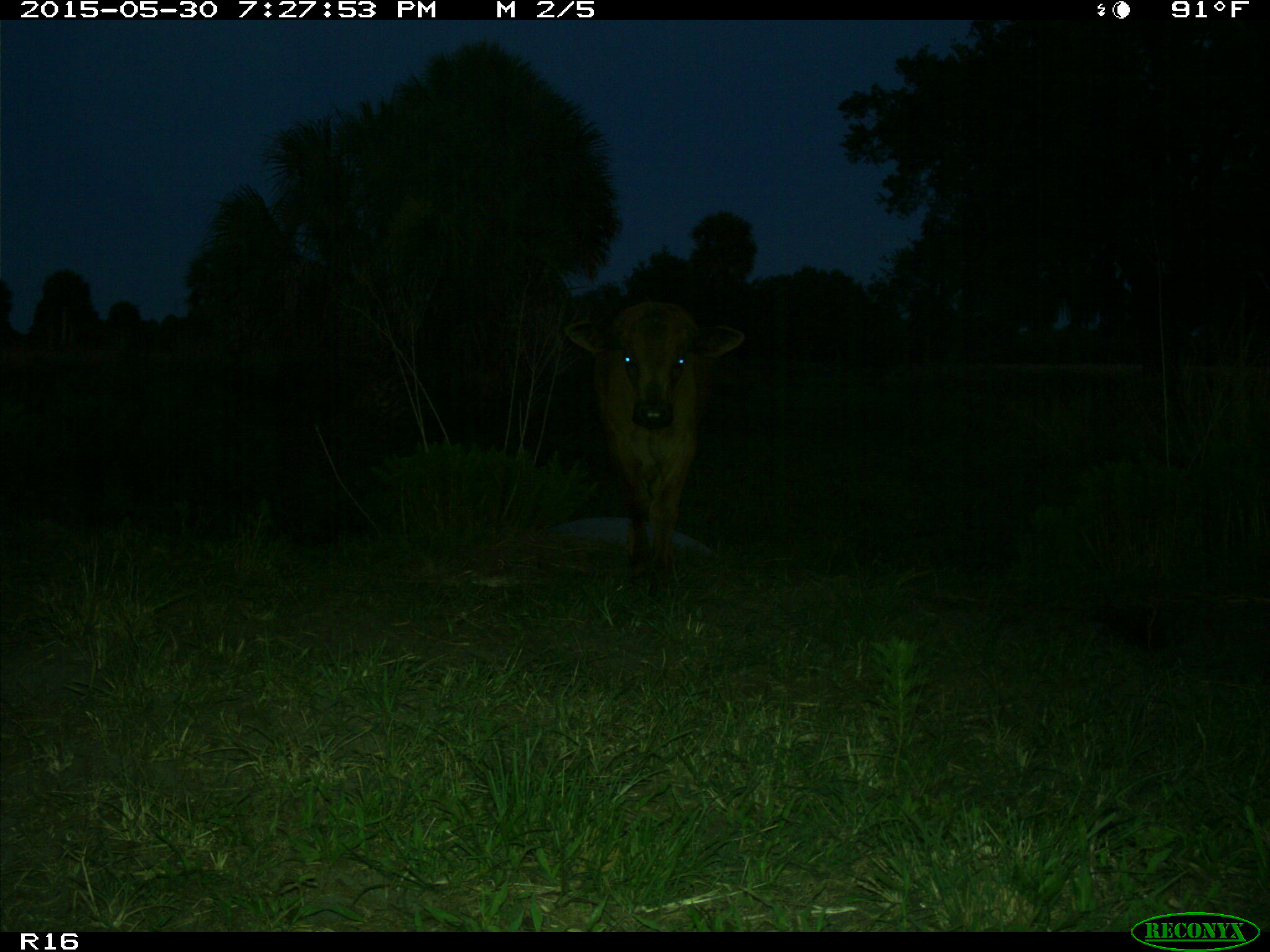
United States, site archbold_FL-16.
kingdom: Animalia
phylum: Chordata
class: Mammalia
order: Artiodactyla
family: Bovidae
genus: Bos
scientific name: Bos taurus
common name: domestic cow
Bos taurus (domestic cow).